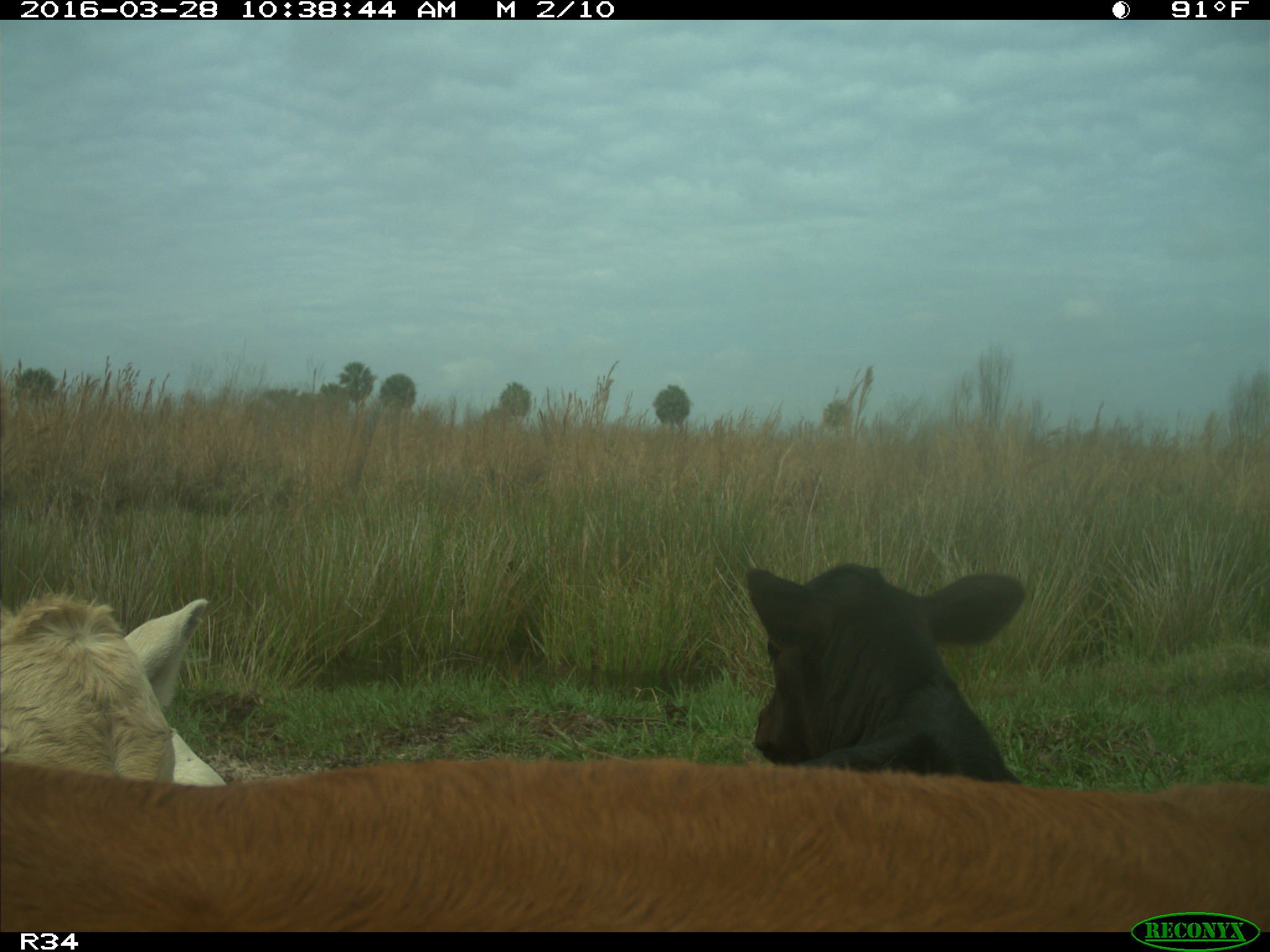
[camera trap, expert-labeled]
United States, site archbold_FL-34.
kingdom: Animalia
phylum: Chordata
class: Mammalia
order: Artiodactyla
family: Bovidae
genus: Bos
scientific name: Bos taurus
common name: domestic cow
Bos taurus (domestic cow).